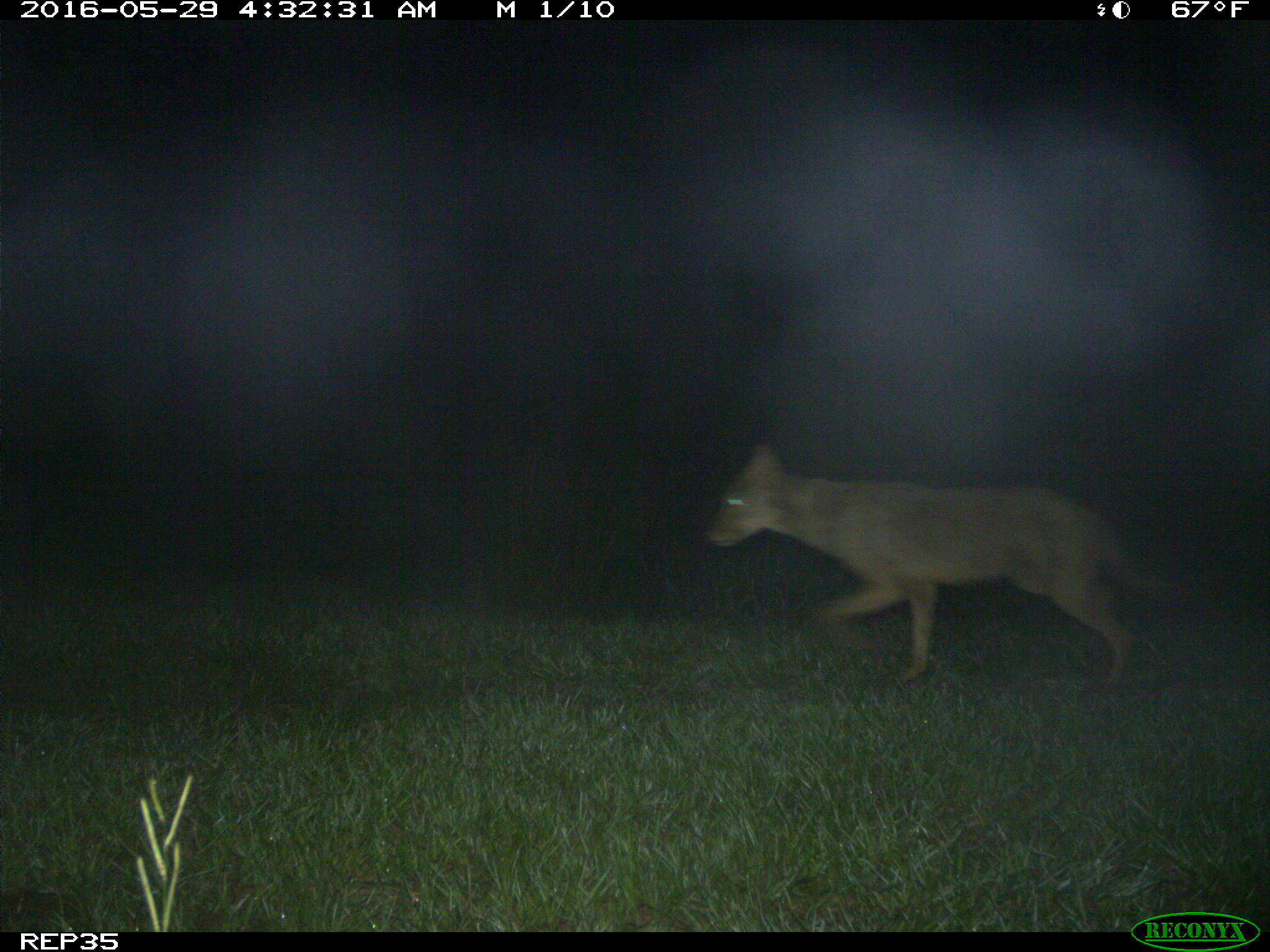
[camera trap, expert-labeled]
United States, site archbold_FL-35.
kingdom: Animalia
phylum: Chordata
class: Mammalia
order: Carnivora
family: Canidae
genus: Canis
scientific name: Canis latrans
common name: coyote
Canis latrans (coyote).